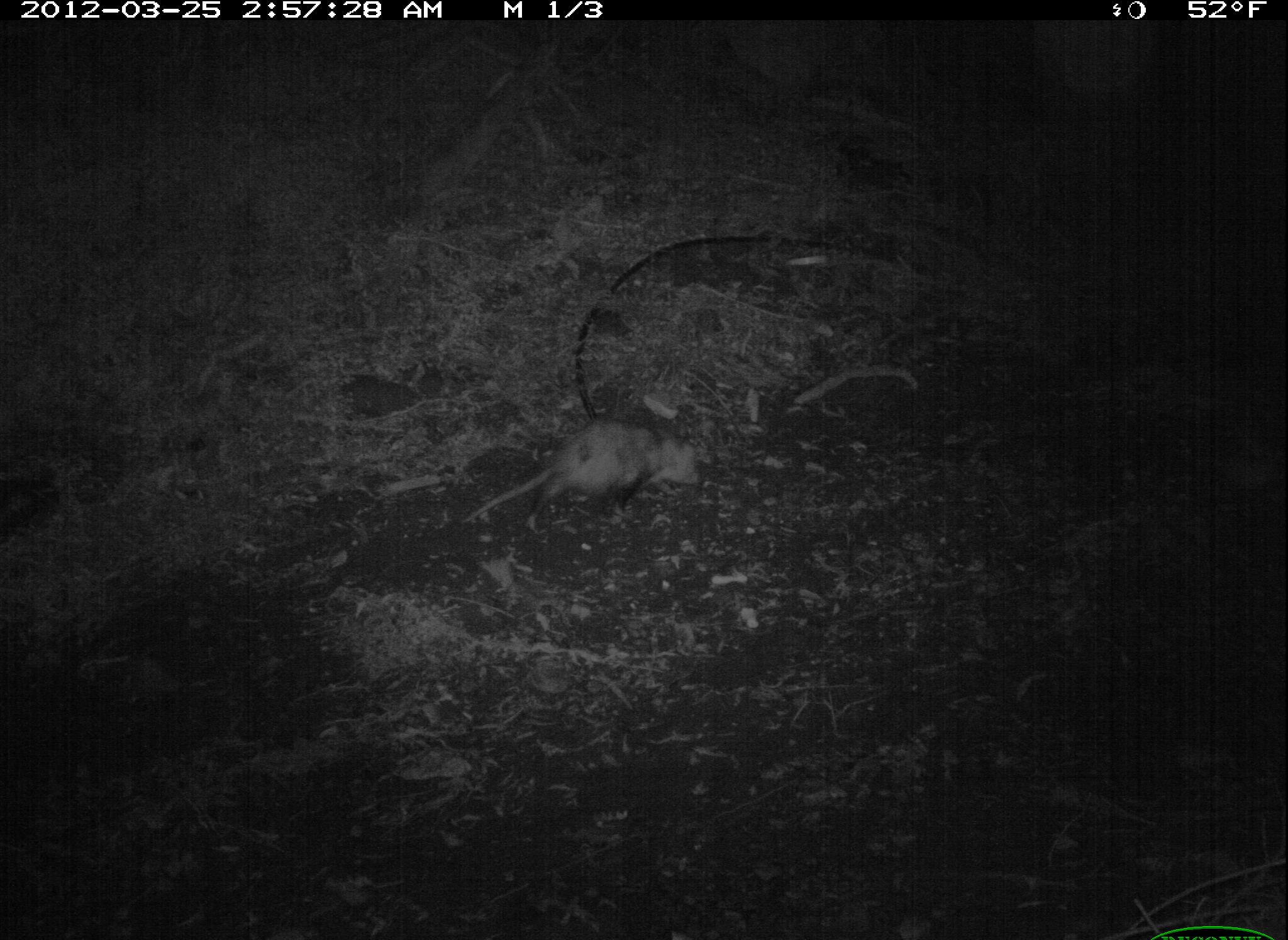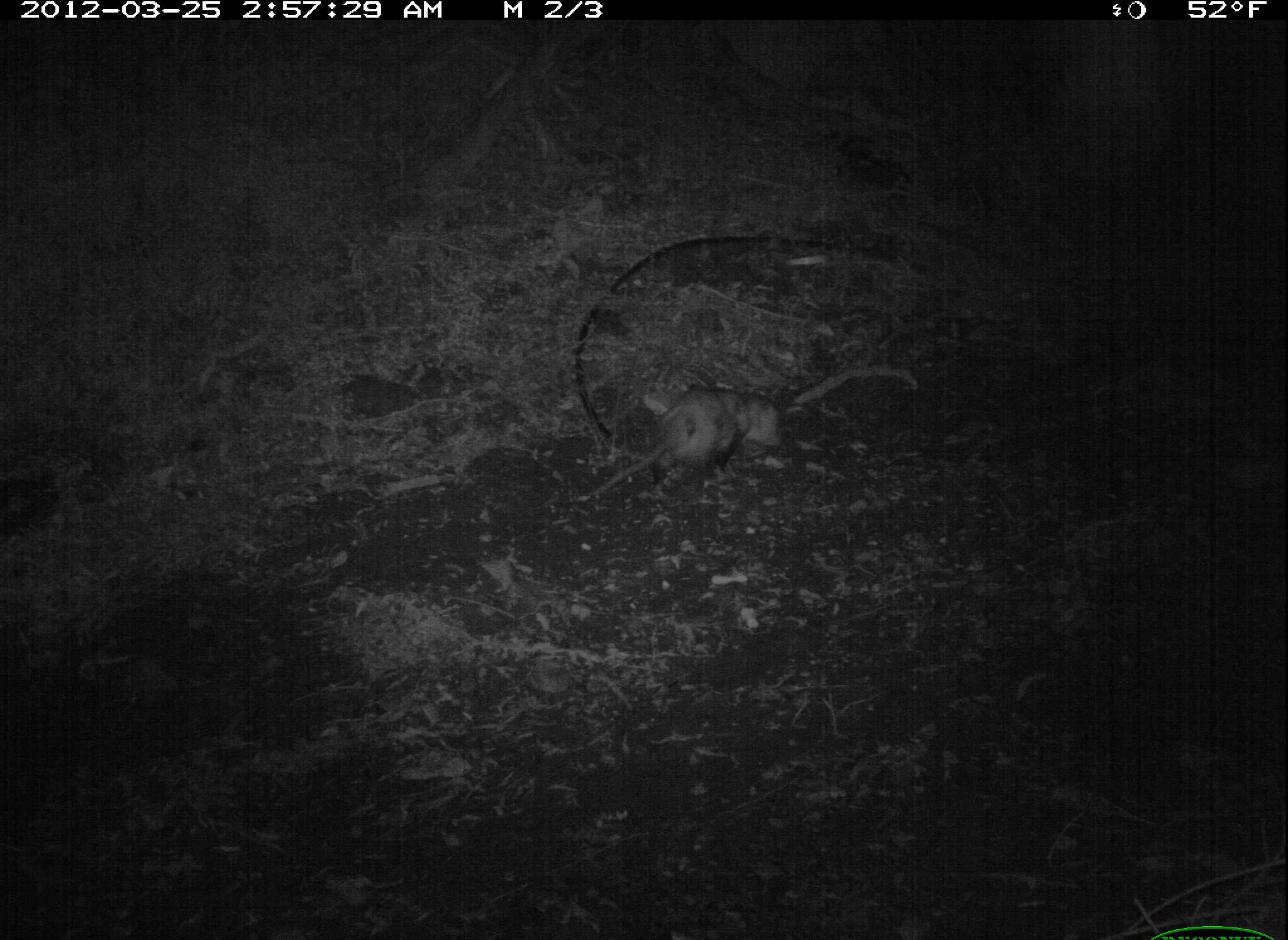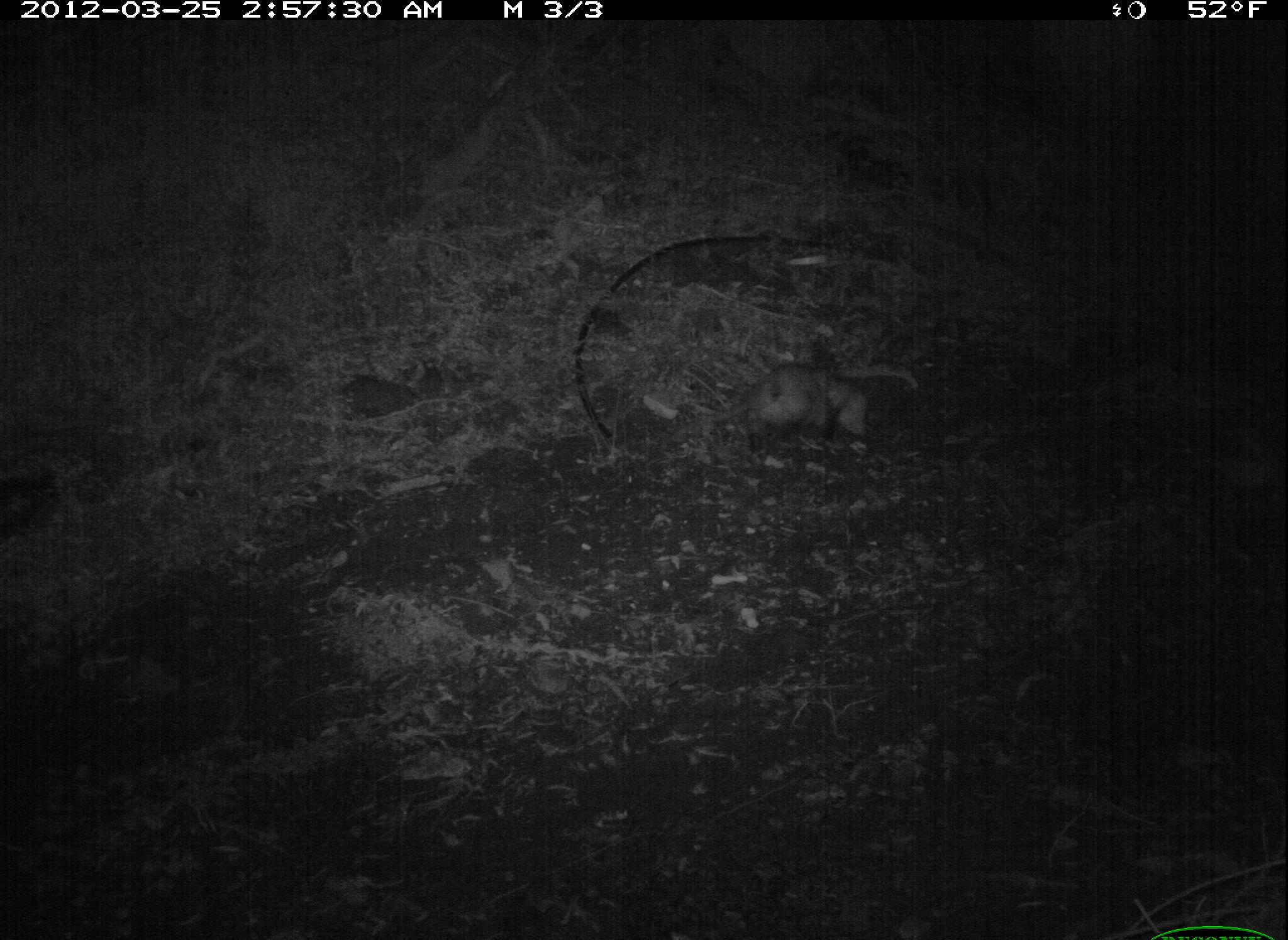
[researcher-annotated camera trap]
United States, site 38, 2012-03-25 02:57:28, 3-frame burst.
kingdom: Animalia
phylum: Chordata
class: Mammalia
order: Didelphimorphia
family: Didelphidae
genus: Didelphis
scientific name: Didelphis virginiana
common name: virginia opossum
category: opossum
Opossum (virginia opossum) (Didelphis virginiana).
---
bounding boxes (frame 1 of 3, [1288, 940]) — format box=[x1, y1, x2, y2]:
opossum: box=[441, 404, 729, 577]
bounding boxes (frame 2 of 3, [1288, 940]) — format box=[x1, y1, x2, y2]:
opossum: box=[613, 377, 906, 506]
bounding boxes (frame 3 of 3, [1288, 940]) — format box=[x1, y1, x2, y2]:
opossum: box=[675, 354, 887, 461]